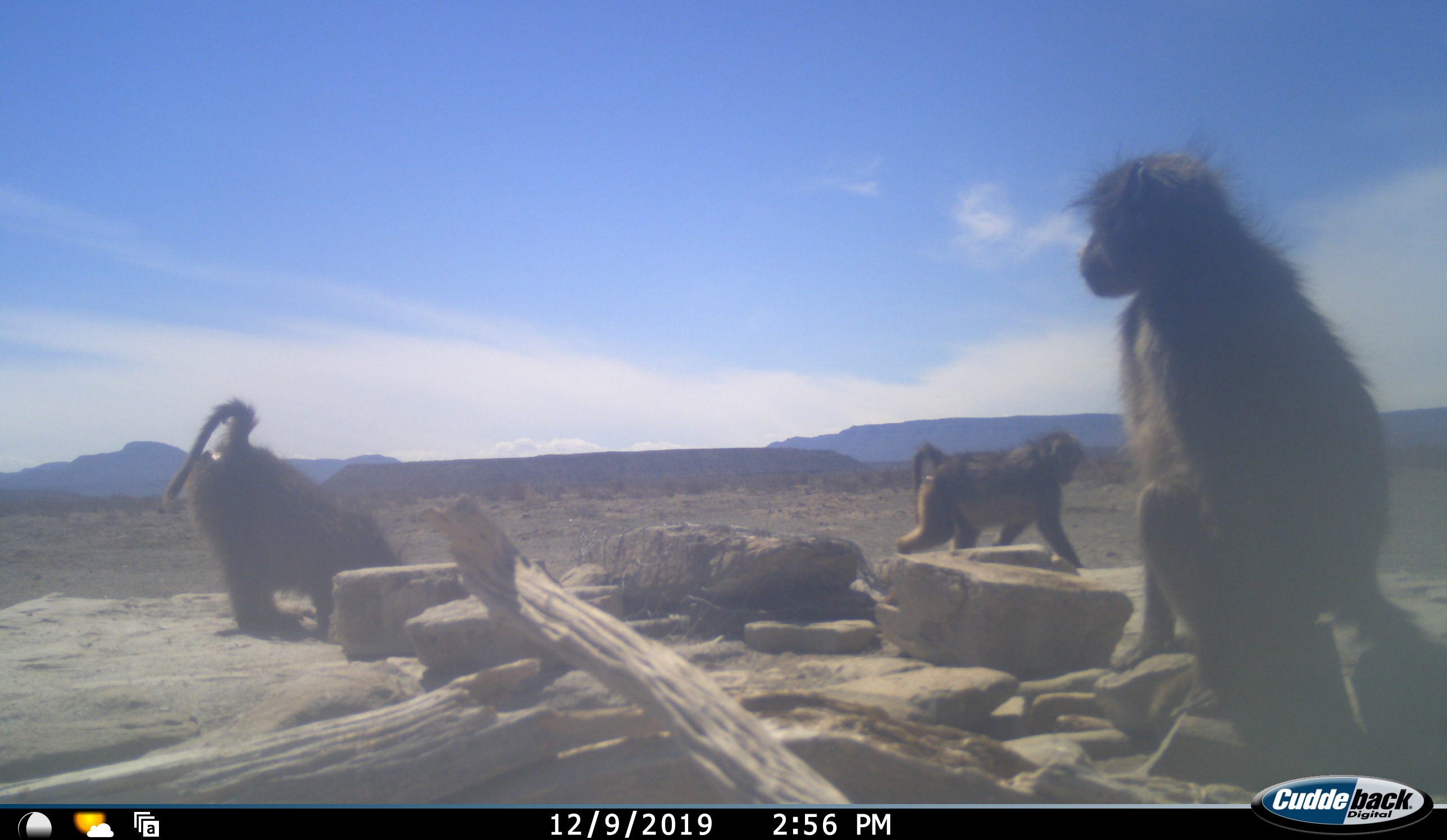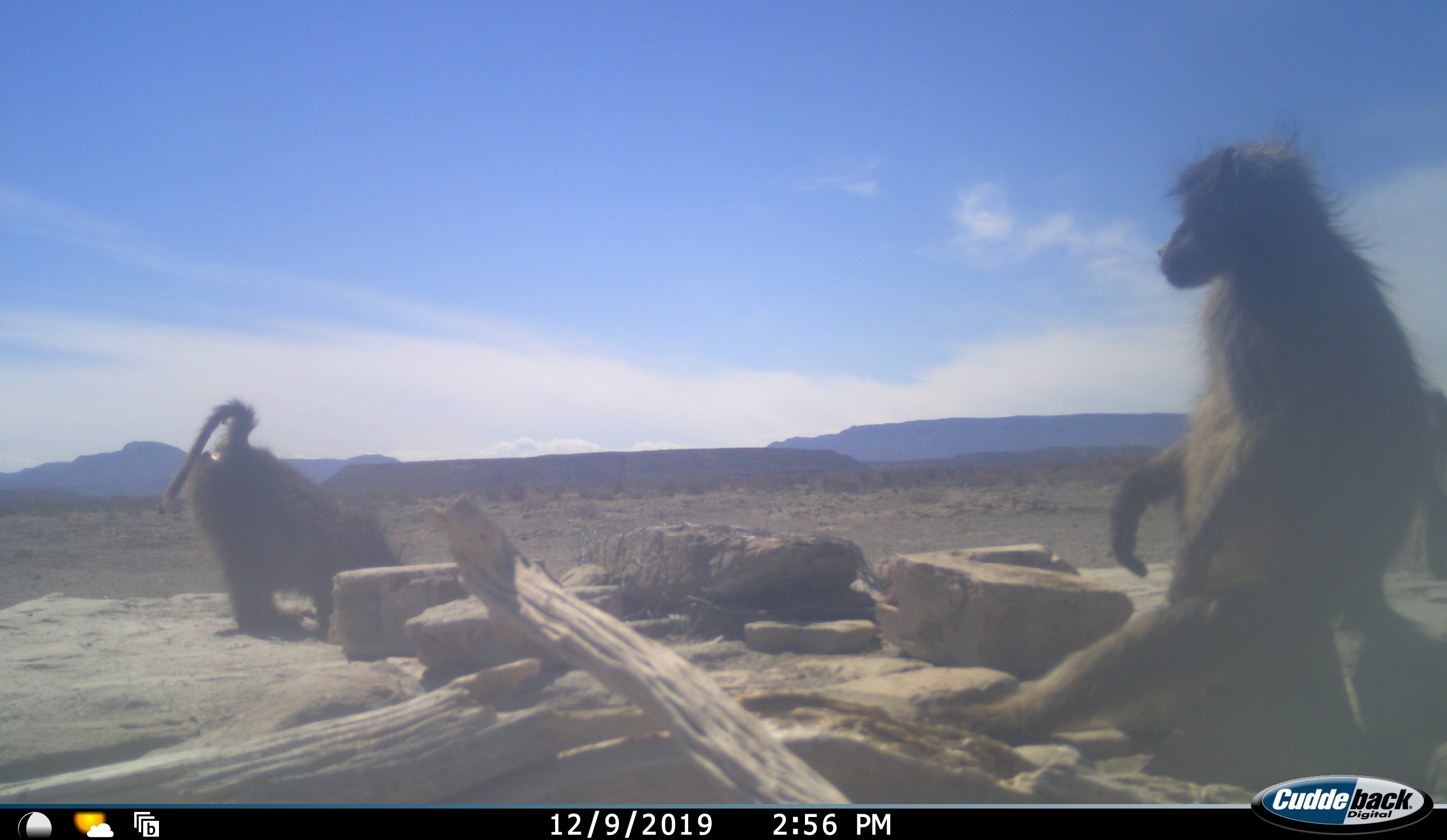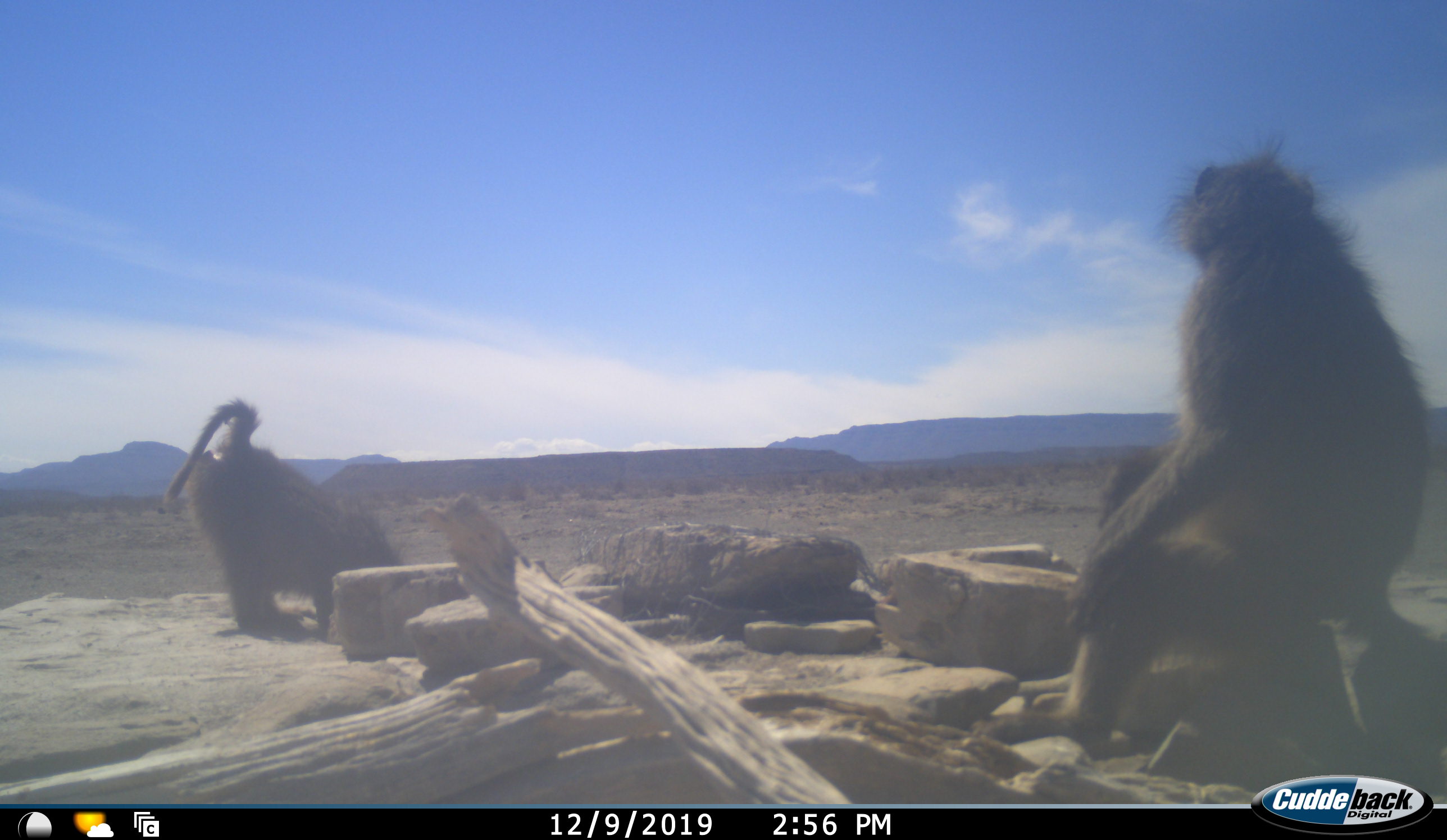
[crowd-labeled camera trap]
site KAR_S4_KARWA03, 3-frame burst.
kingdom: Animalia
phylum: Chordata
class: Mammalia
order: Primates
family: Cercopithecidae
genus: Papio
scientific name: Papio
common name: baboon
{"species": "baboon (Papio)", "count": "3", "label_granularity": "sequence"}